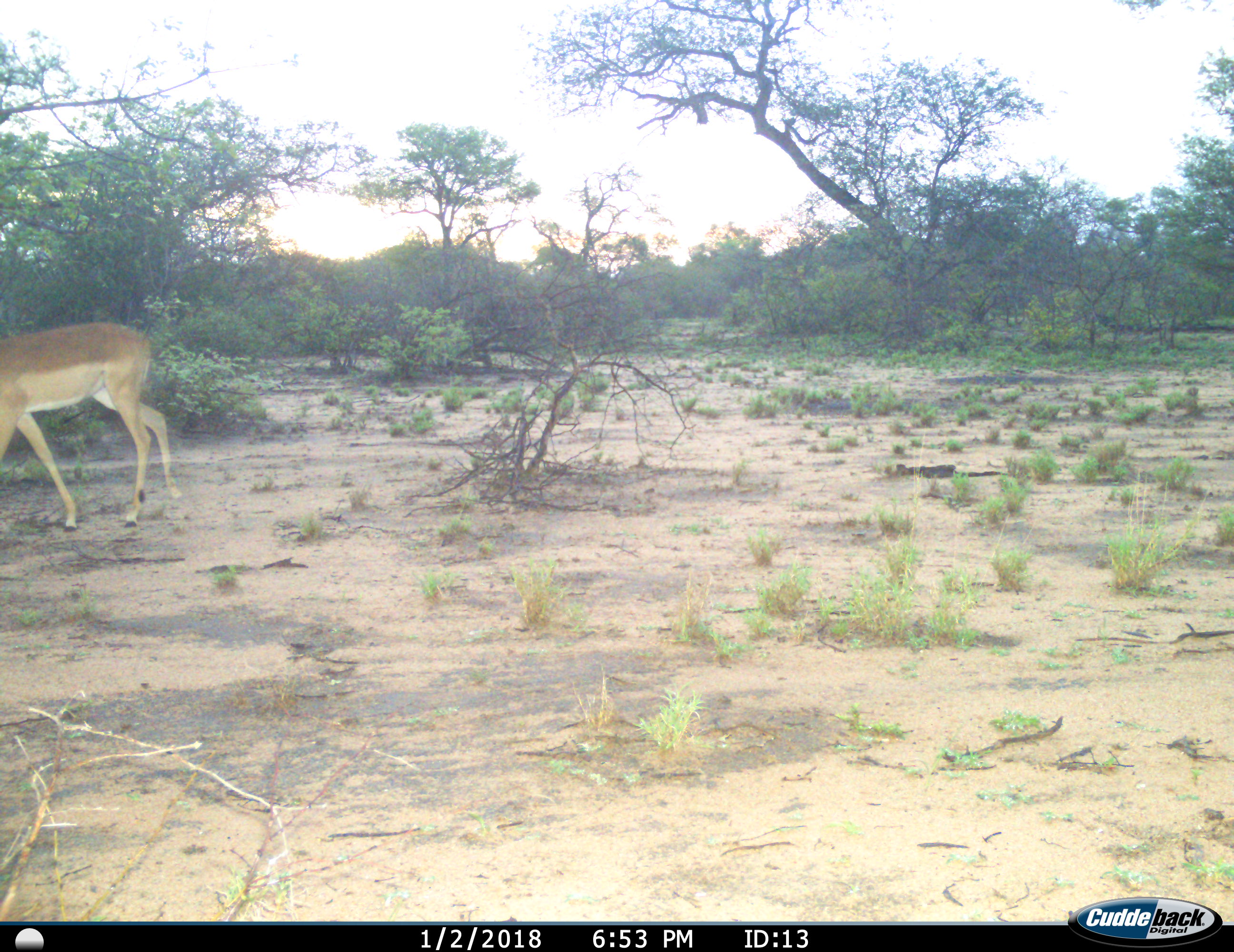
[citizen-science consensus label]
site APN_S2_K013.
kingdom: Animalia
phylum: Chordata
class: Mammalia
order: Artiodactyla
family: Bovidae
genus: Aepyceros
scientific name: Aepyceros melampus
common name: impala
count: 1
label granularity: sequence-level